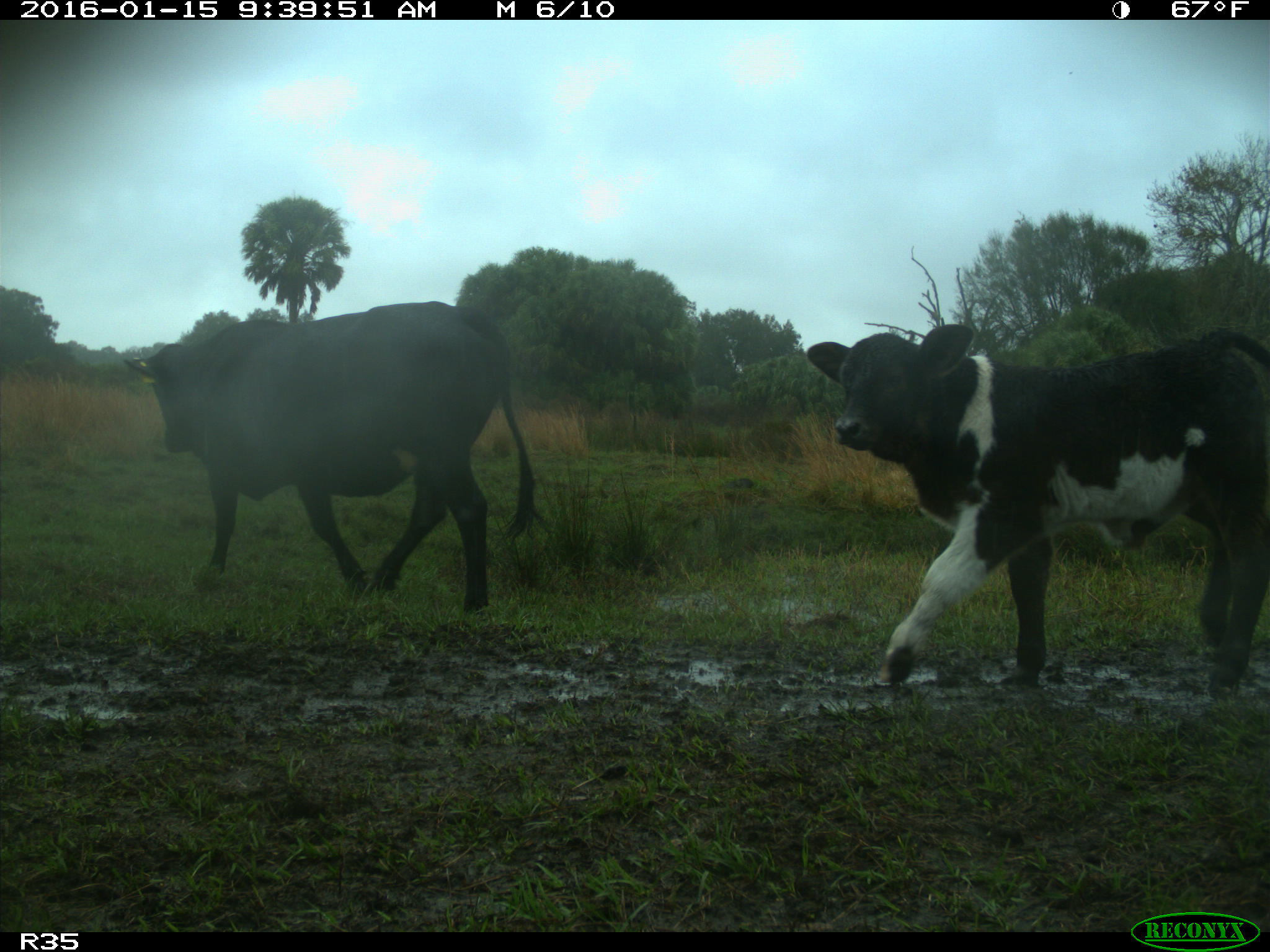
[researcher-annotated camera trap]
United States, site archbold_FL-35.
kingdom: Animalia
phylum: Chordata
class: Mammalia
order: Artiodactyla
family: Bovidae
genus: Bos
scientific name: Bos taurus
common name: domestic cow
Bos taurus (domestic cow).